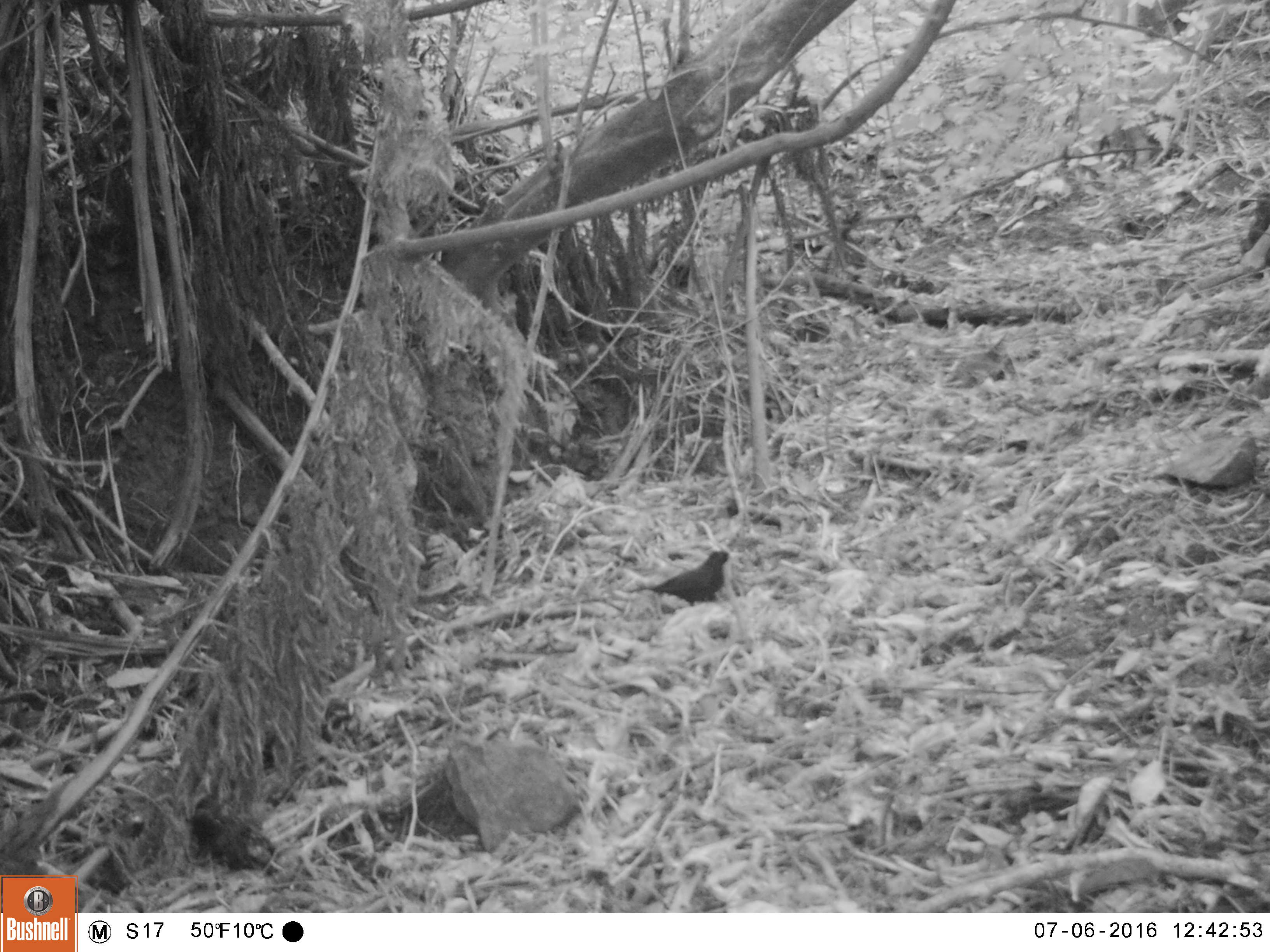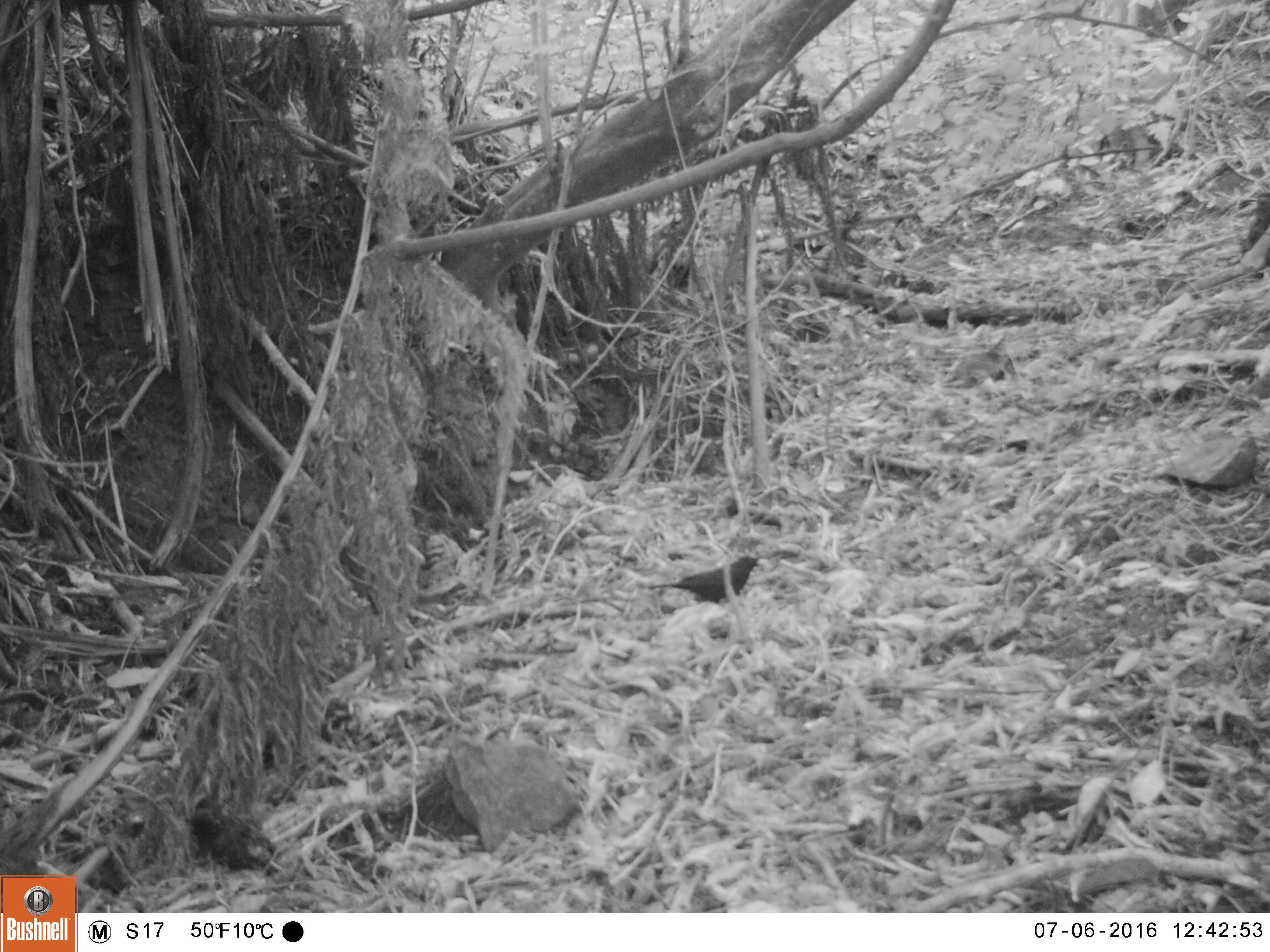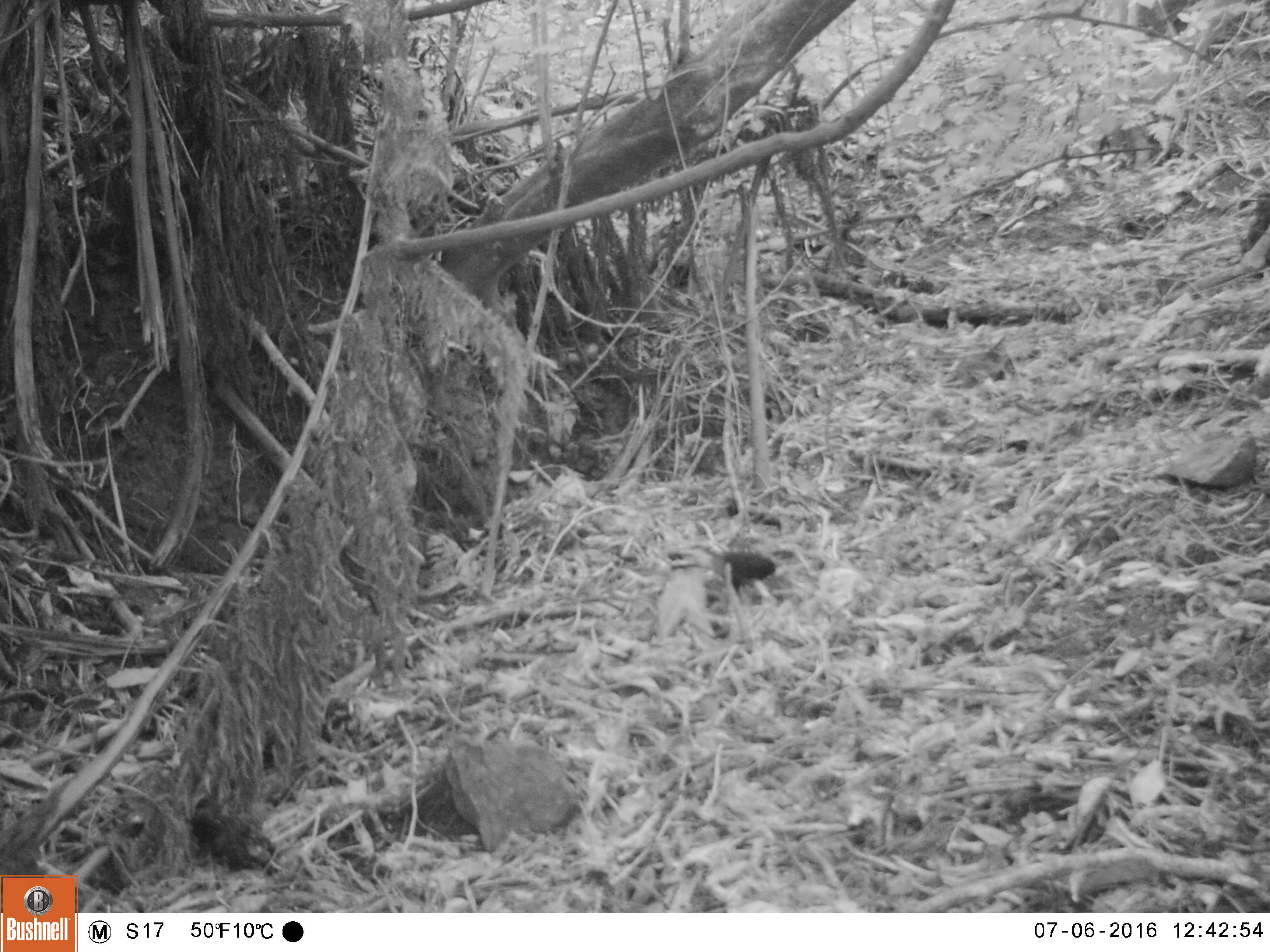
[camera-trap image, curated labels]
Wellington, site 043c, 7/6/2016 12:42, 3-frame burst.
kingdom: Animalia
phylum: Chordata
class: Aves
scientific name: Aves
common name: bird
Bird (Aves).